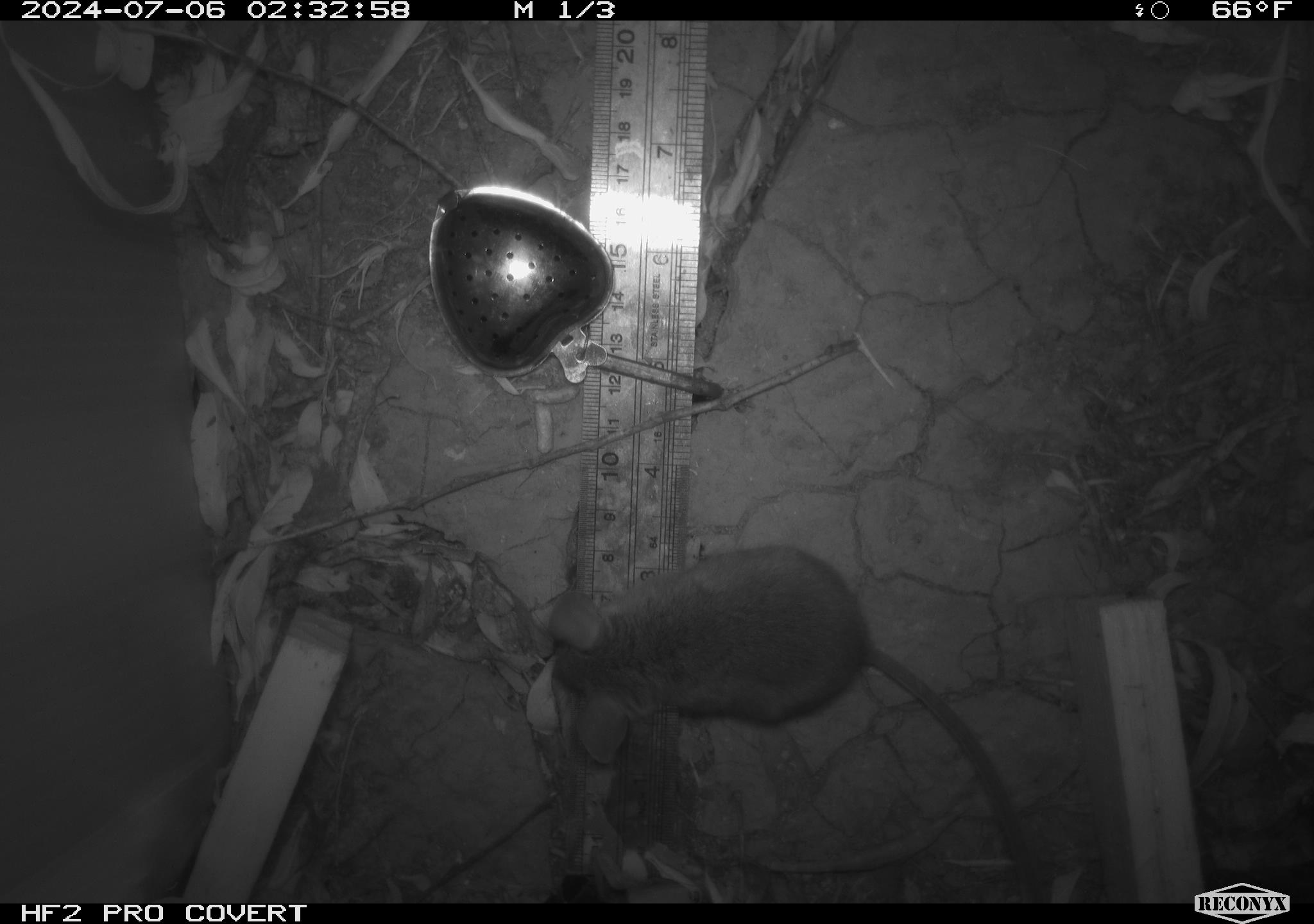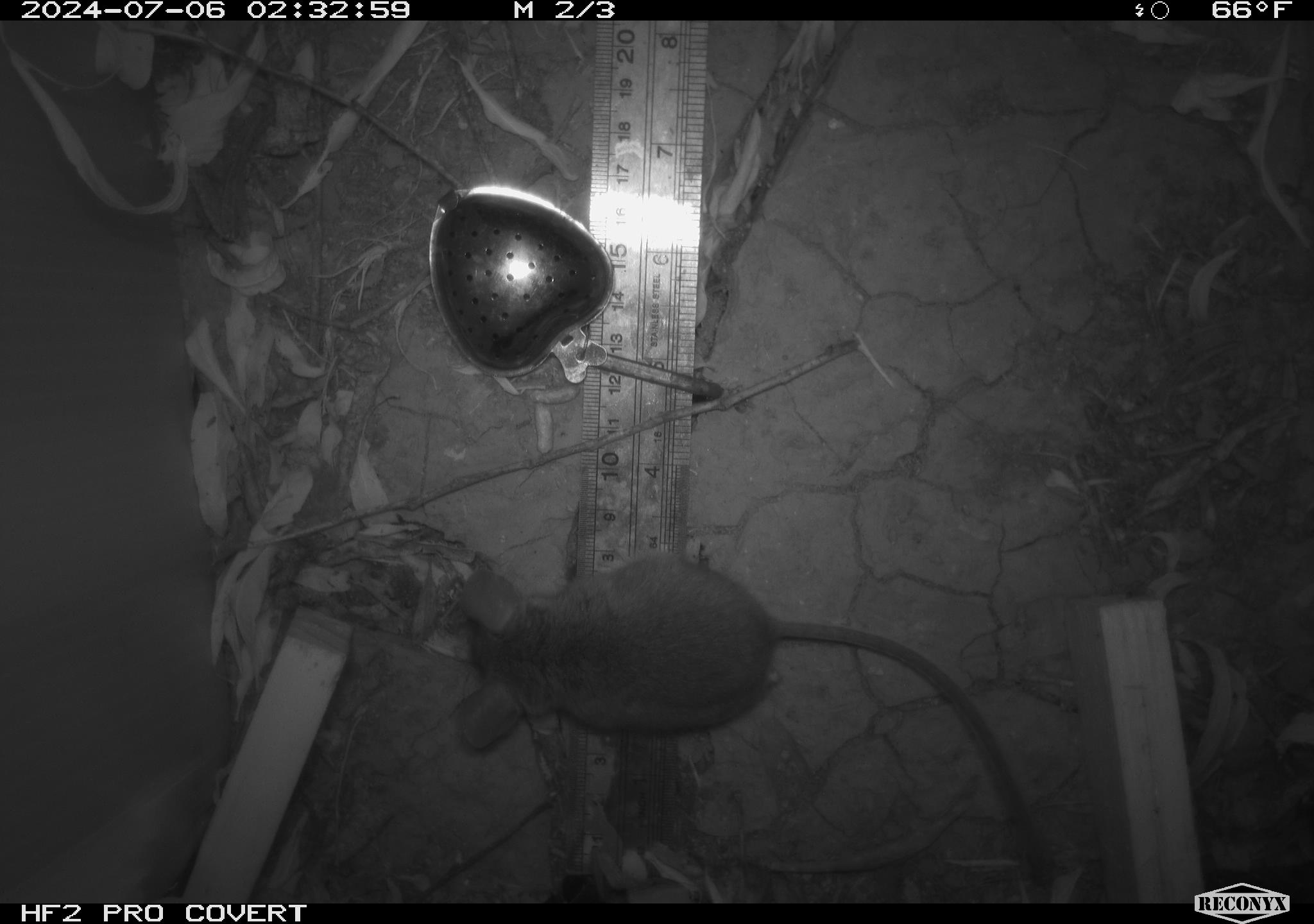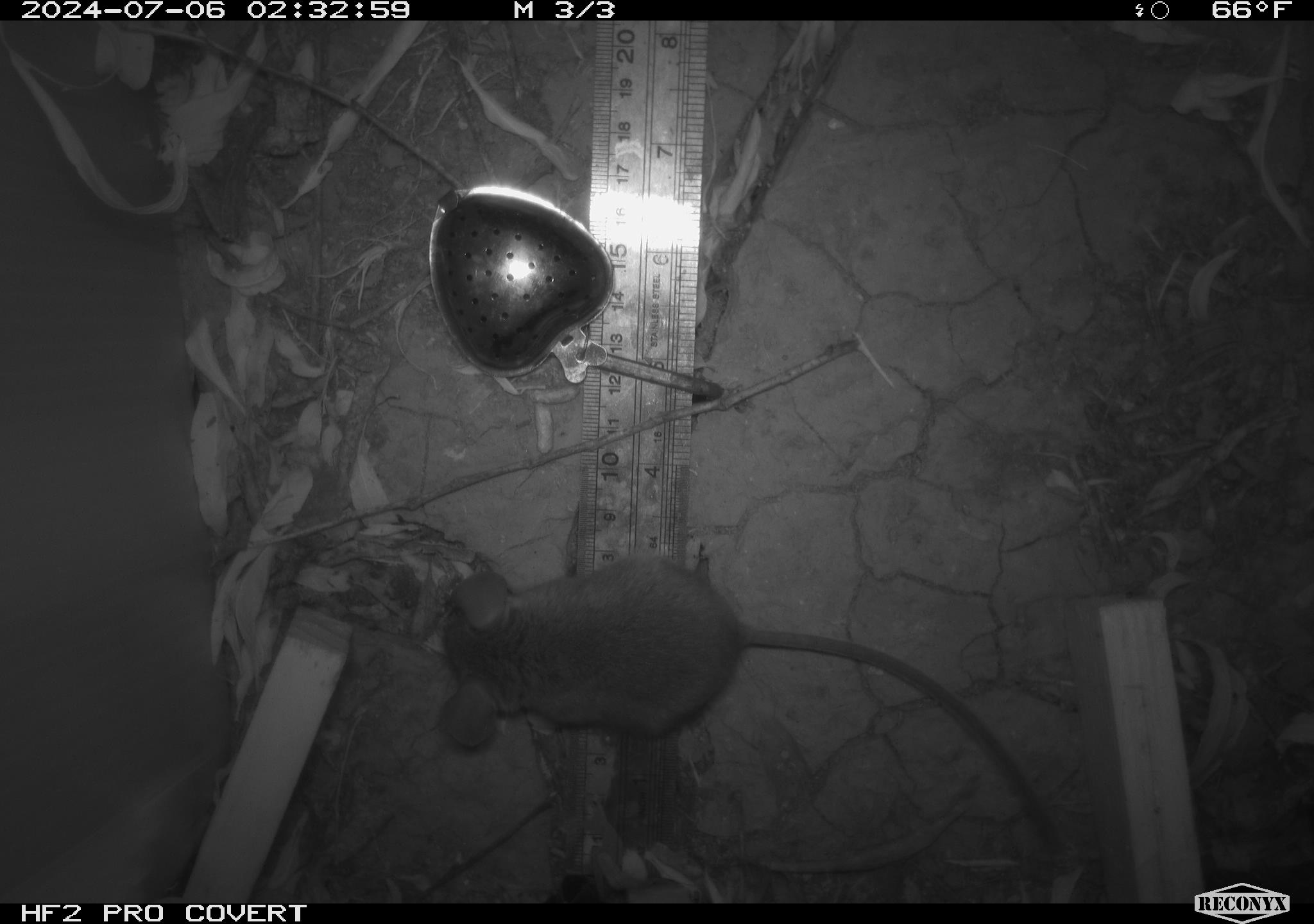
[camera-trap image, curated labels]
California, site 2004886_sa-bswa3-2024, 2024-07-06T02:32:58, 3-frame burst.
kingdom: Animalia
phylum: Chordata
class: Mammalia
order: Rodentia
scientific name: Rodentia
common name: mouse species